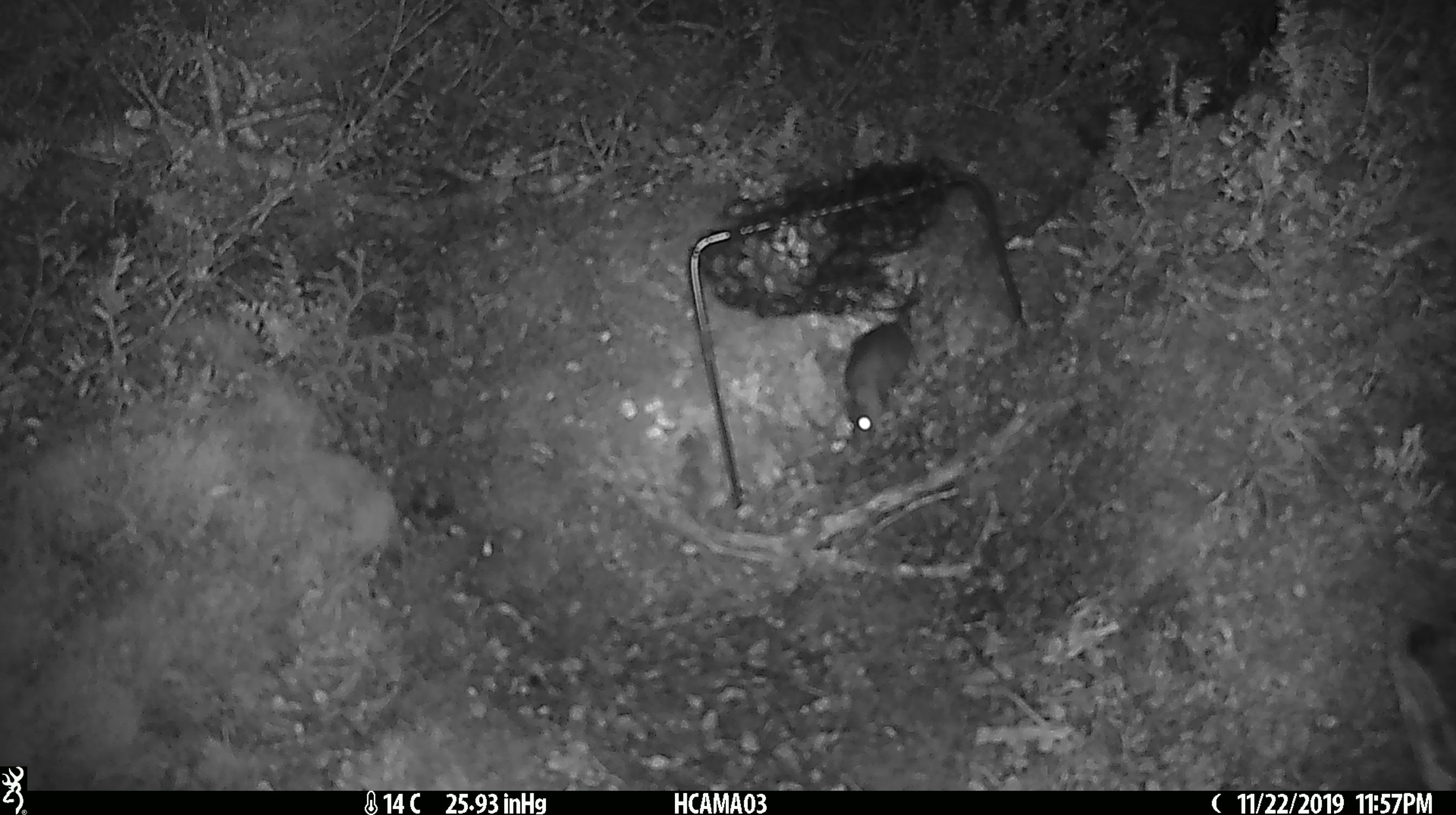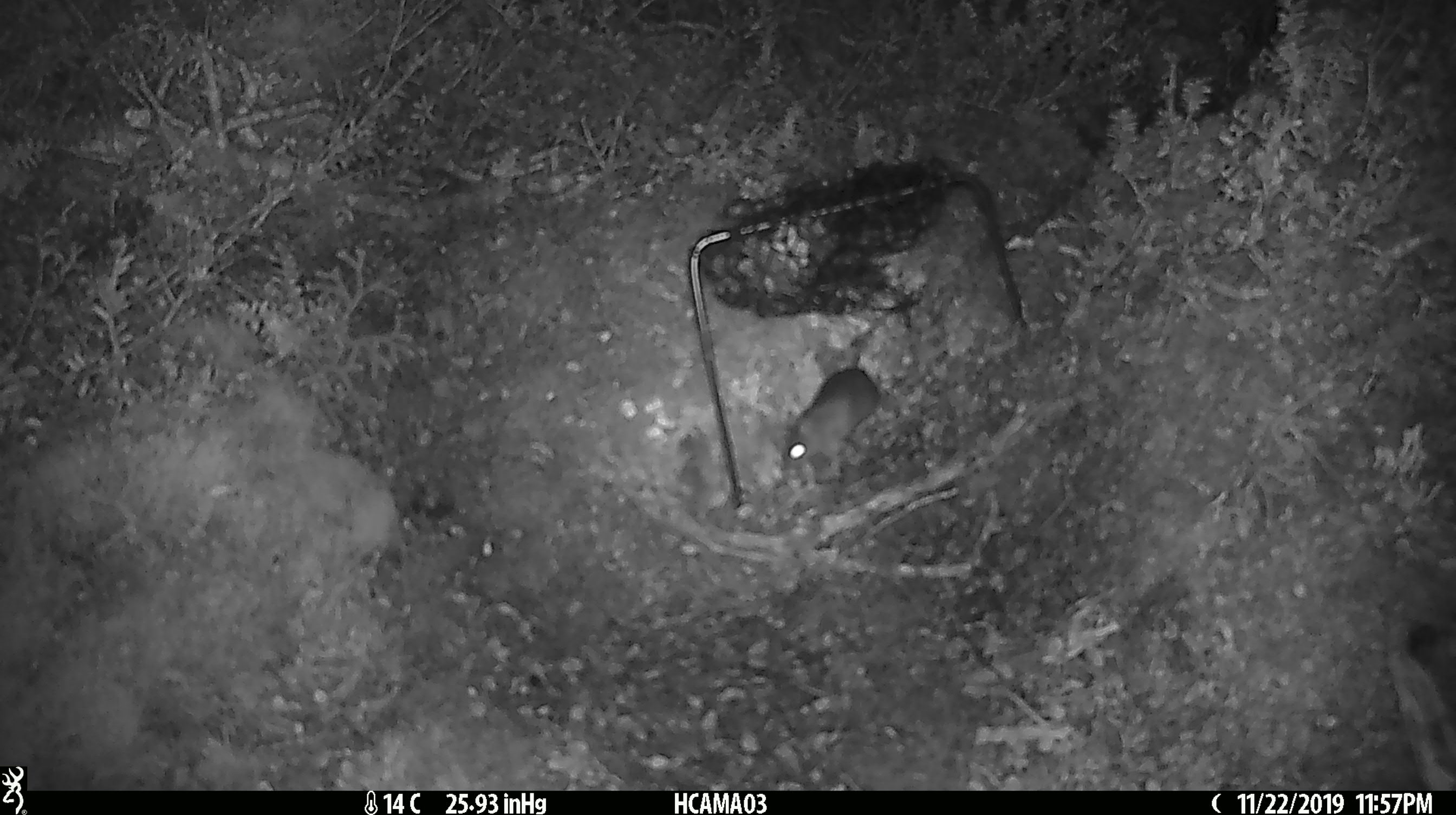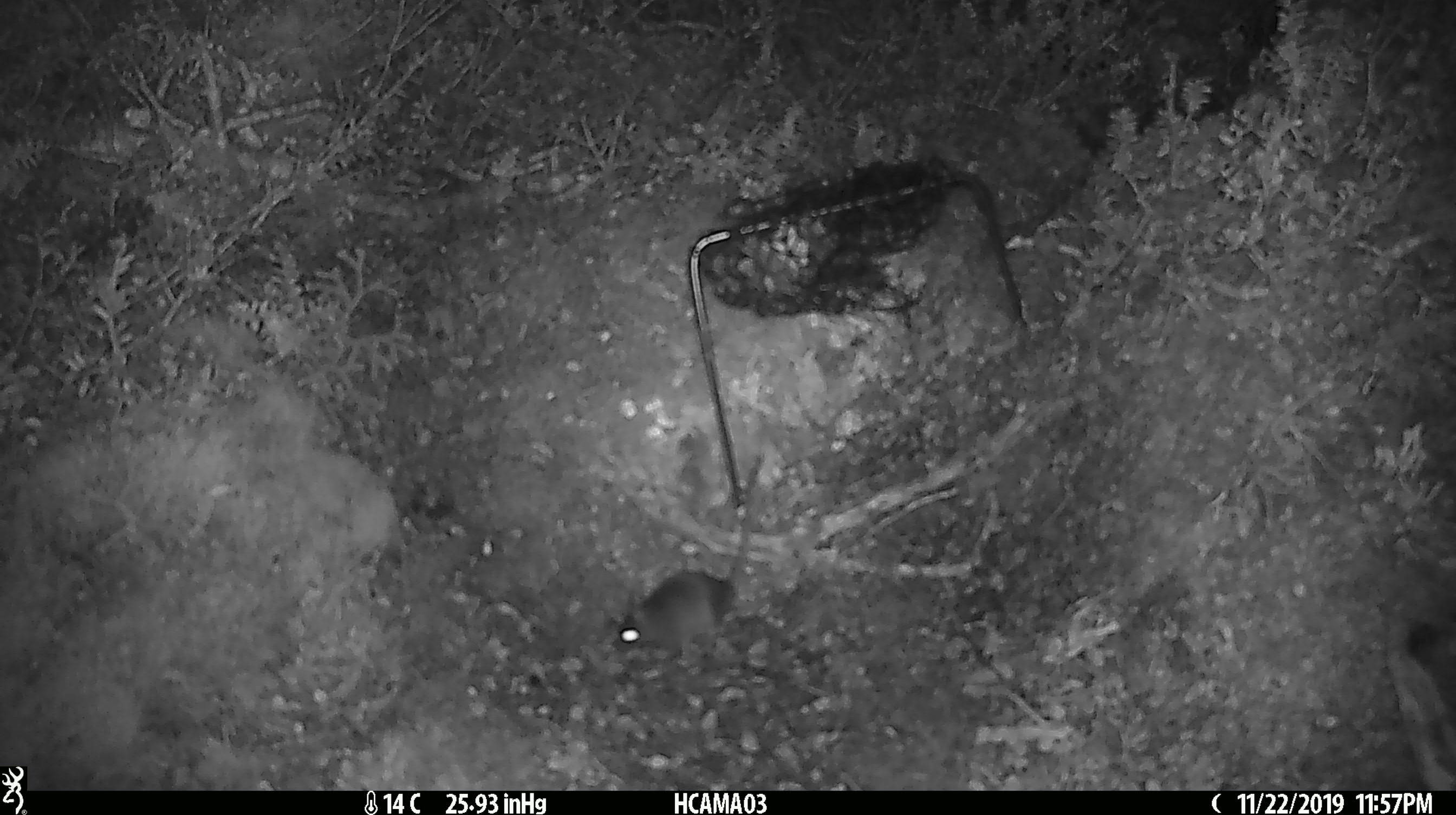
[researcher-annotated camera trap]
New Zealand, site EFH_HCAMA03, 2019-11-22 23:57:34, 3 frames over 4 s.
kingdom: Animalia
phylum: Chordata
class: Mammalia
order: Rodentia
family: Muridae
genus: Mus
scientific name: Mus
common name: mouse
Mouse (Mus).